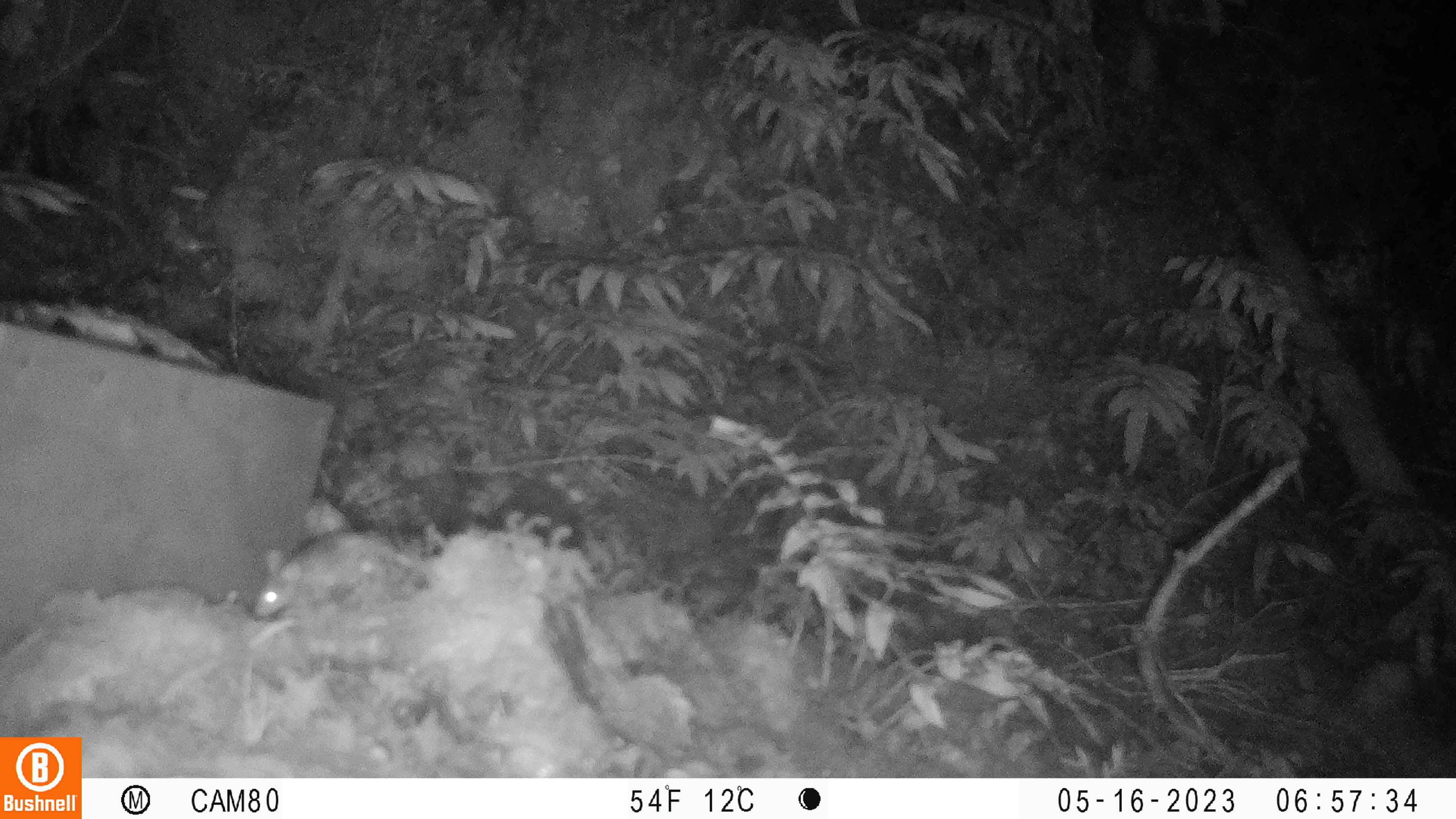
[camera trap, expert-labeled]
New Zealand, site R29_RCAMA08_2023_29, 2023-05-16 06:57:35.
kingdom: Animalia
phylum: Chordata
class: Mammalia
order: Rodentia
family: Muridae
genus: Mus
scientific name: Mus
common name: mouse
Mouse (Mus).